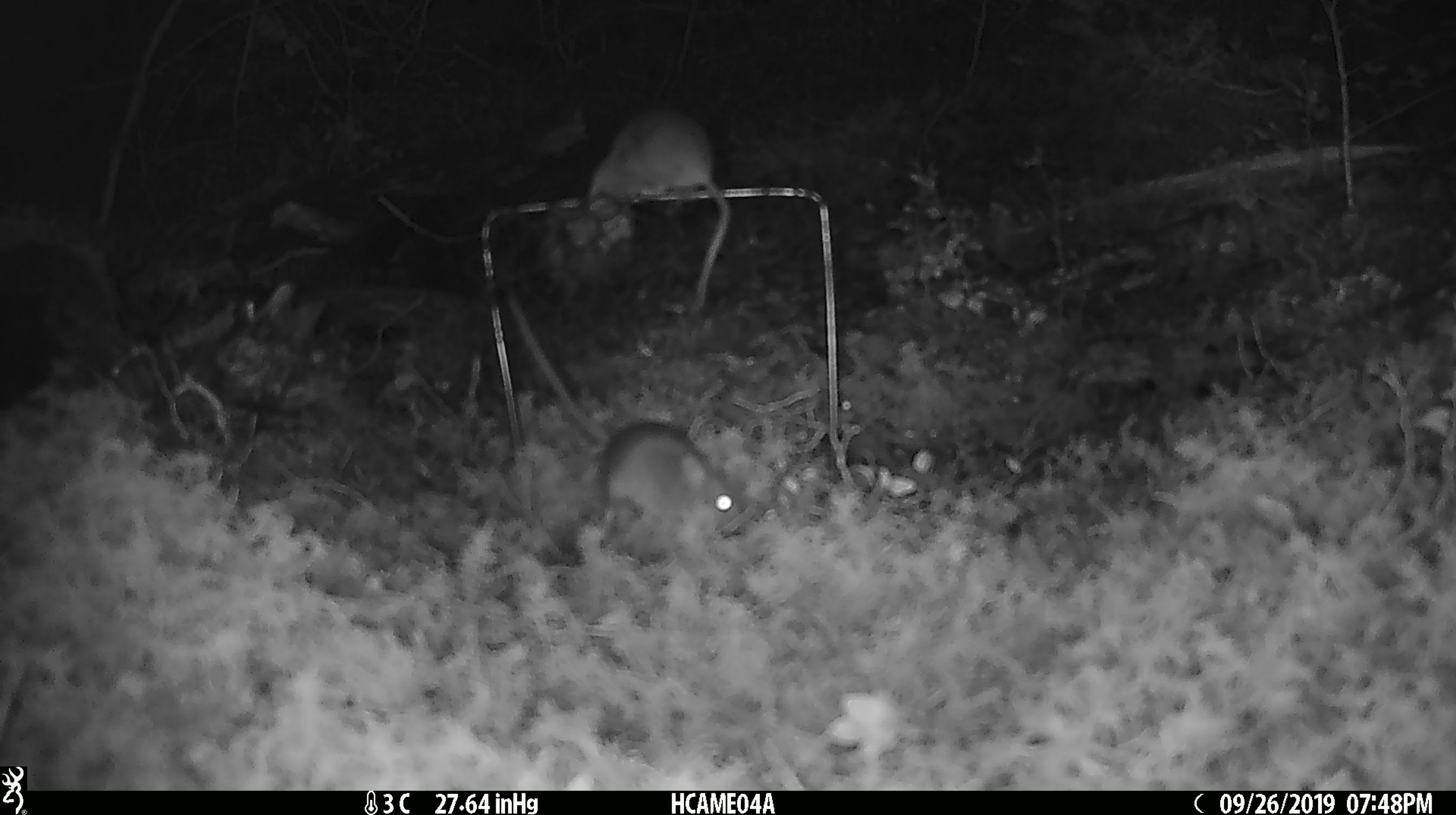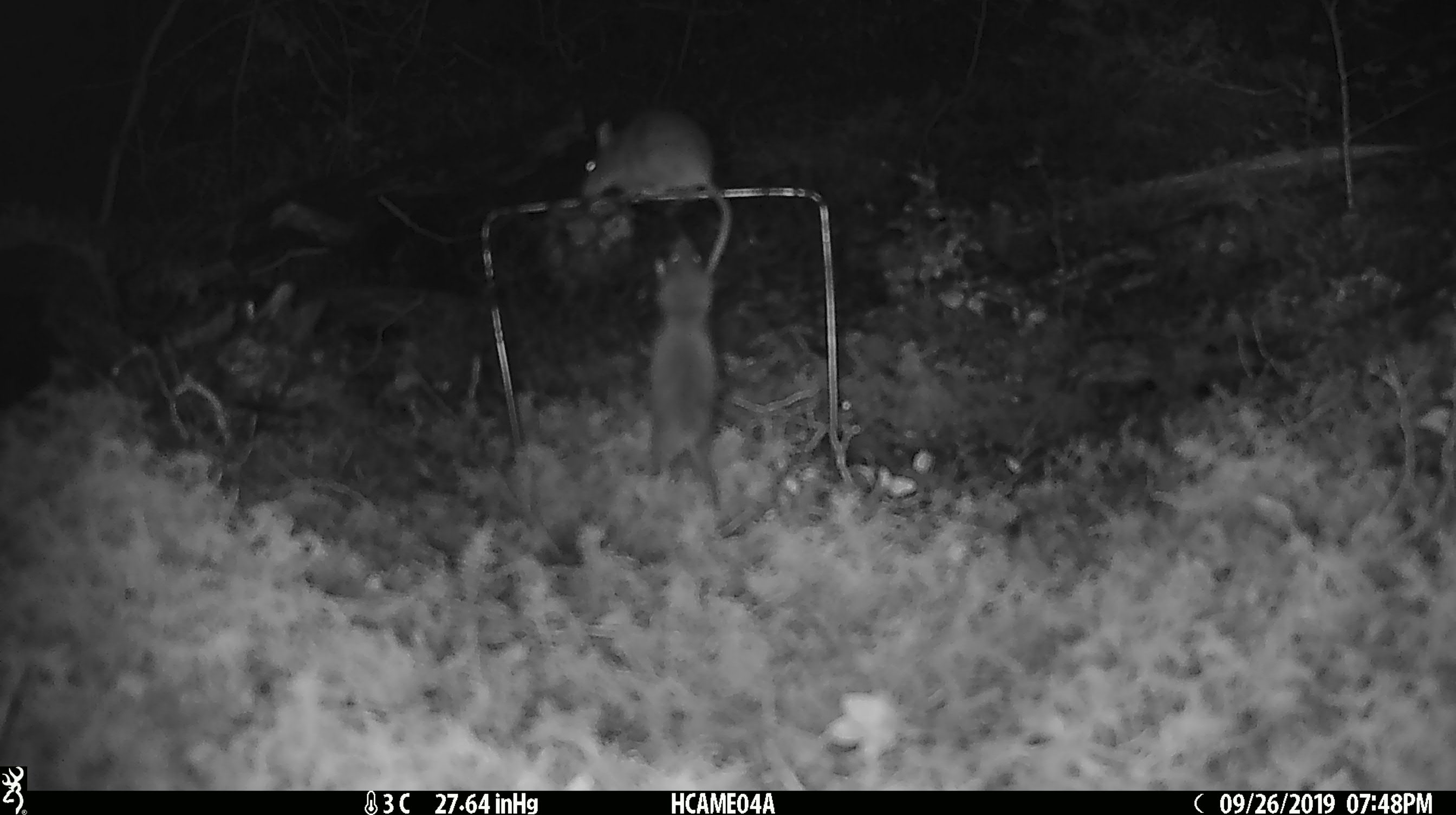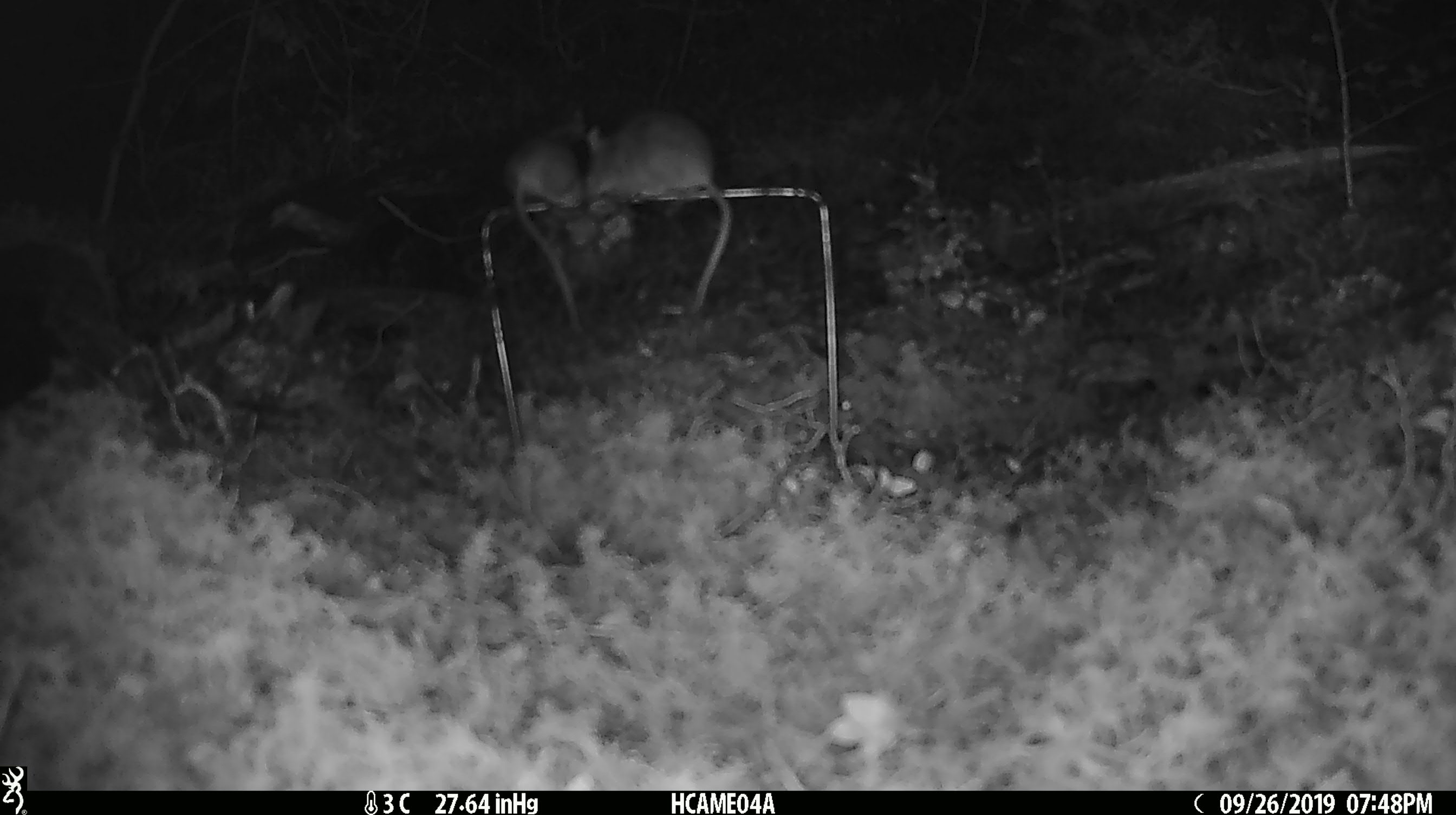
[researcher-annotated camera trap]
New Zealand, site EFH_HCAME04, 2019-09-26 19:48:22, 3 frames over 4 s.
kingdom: Animalia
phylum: Chordata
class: Mammalia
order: Rodentia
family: Muridae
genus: Mus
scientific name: Mus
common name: mouse